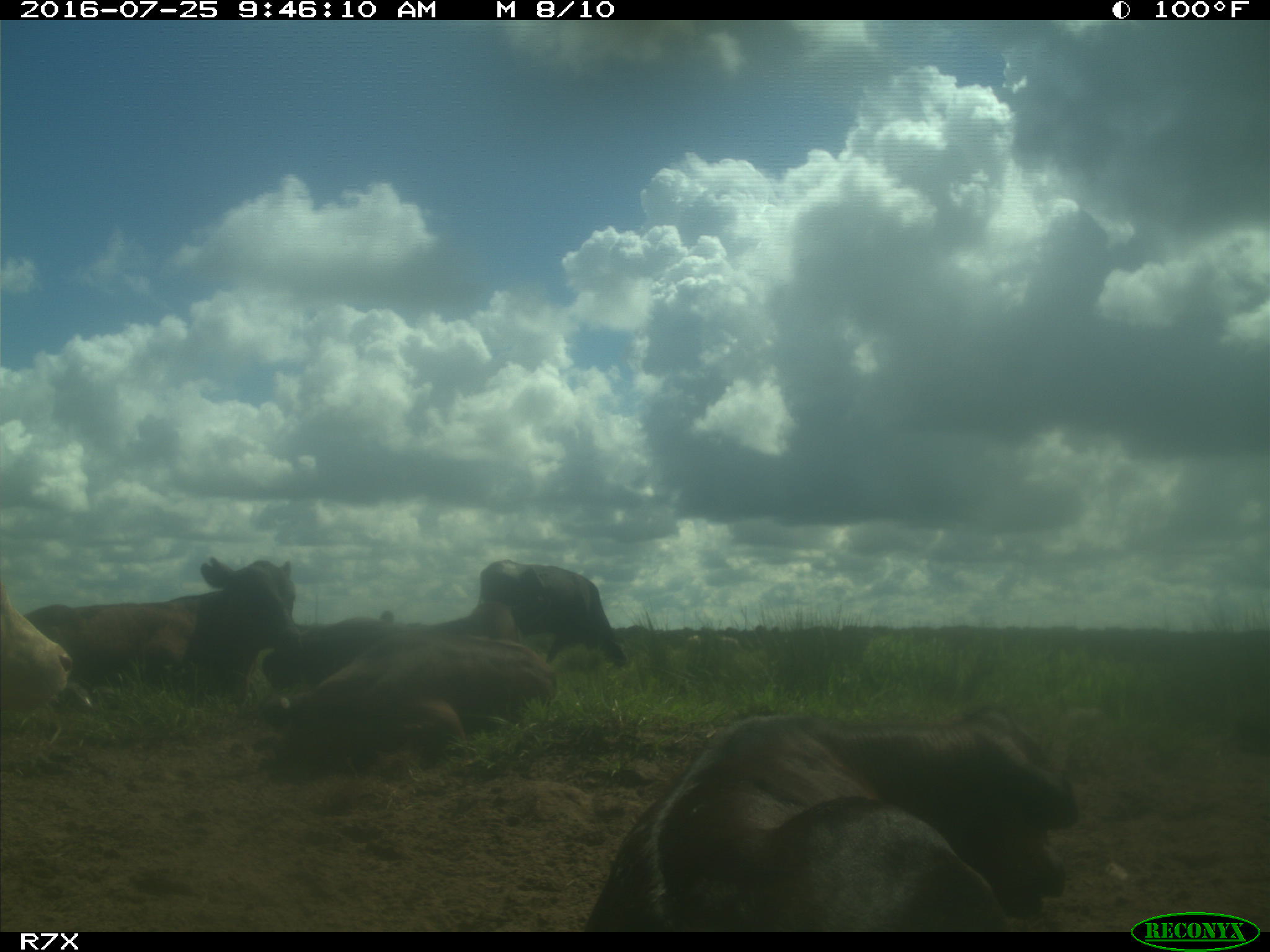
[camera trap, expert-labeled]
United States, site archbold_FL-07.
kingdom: Animalia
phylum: Chordata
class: Mammalia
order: Artiodactyla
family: Bovidae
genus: Bos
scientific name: Bos taurus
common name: domestic cow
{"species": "Bos taurus (domestic cow)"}